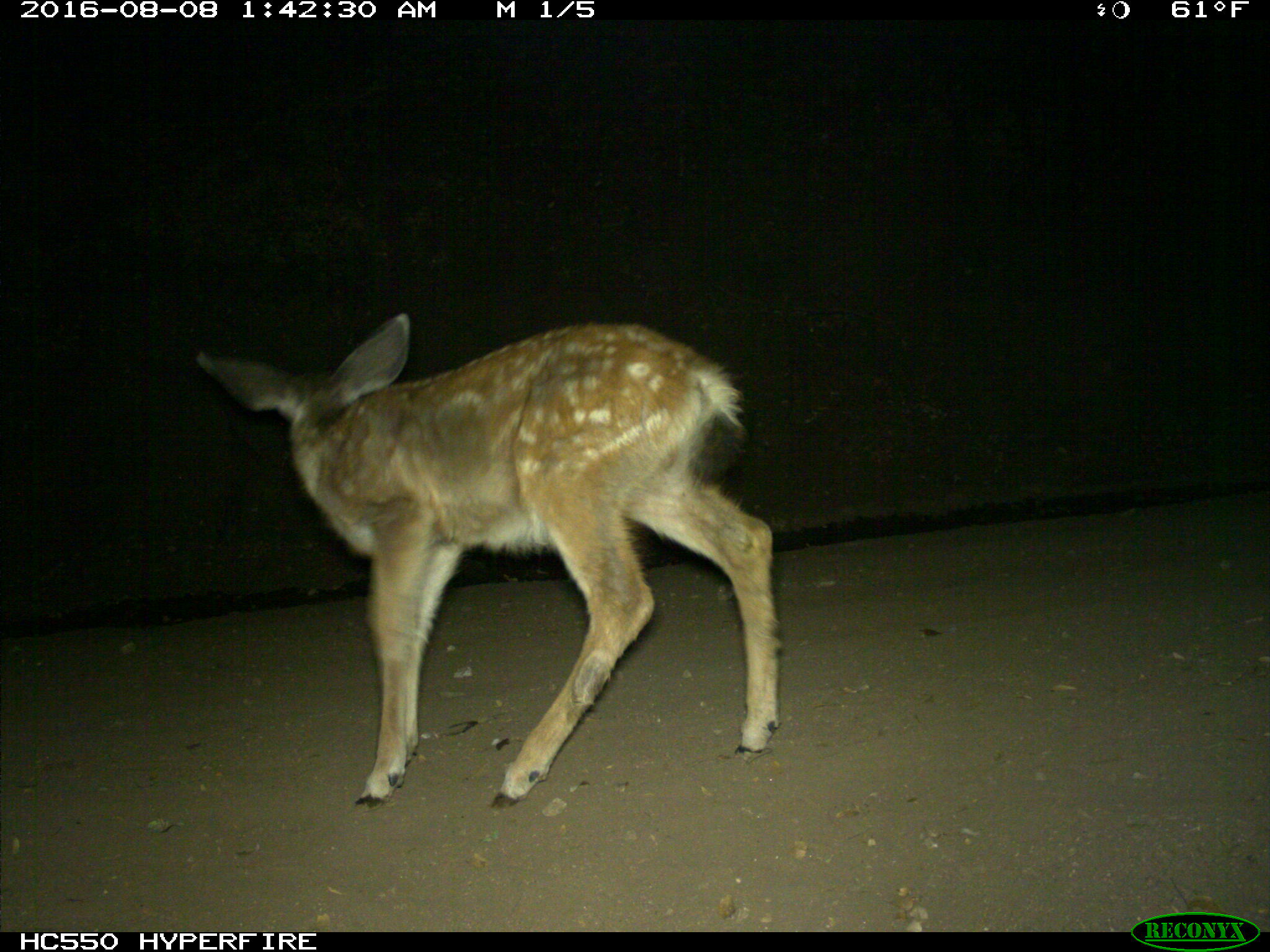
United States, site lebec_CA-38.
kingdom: Animalia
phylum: Chordata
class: Mammalia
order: Artiodactyla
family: Cervidae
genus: Odocoileus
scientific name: Odocoileus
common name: deer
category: unidentified deer